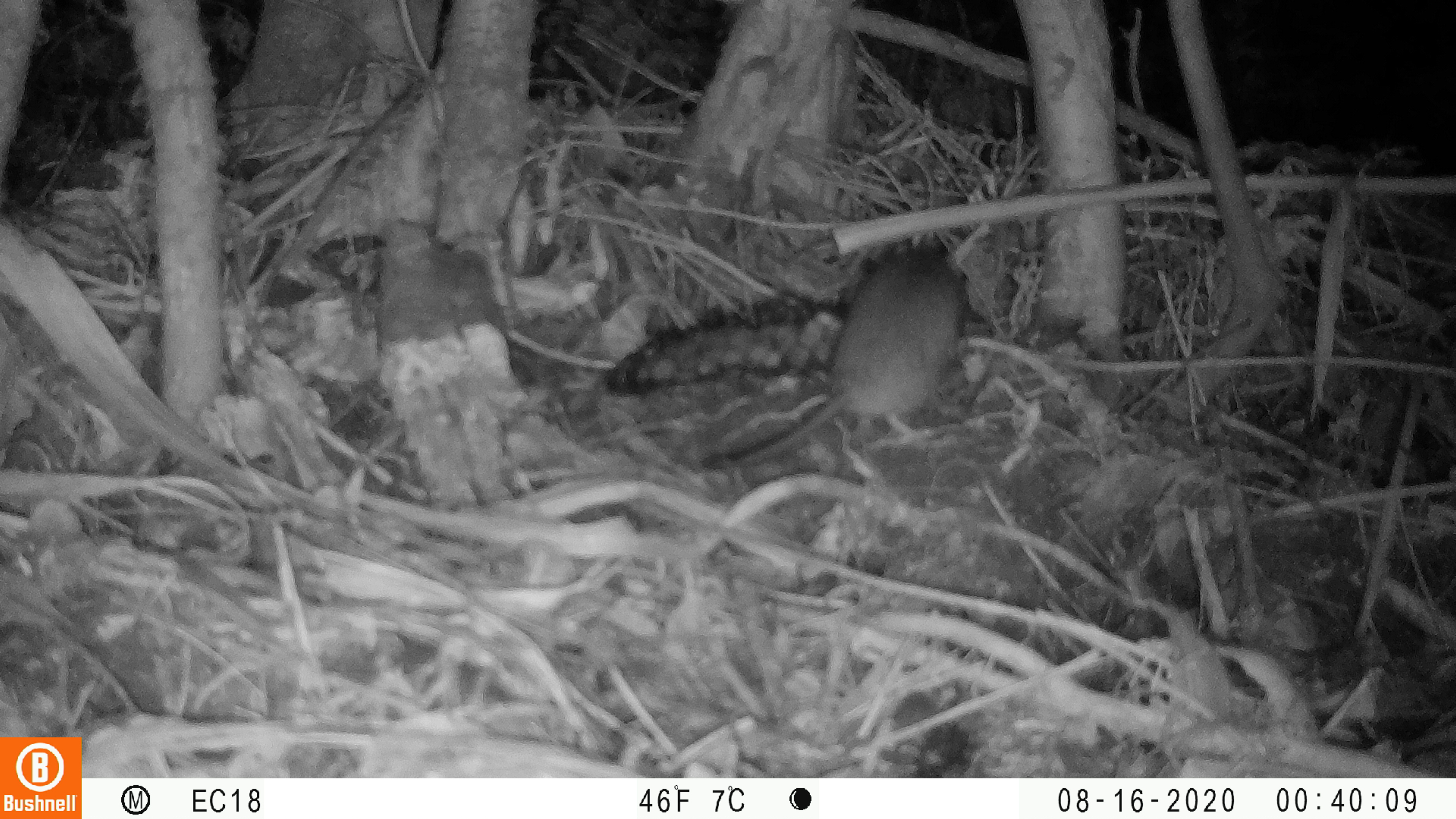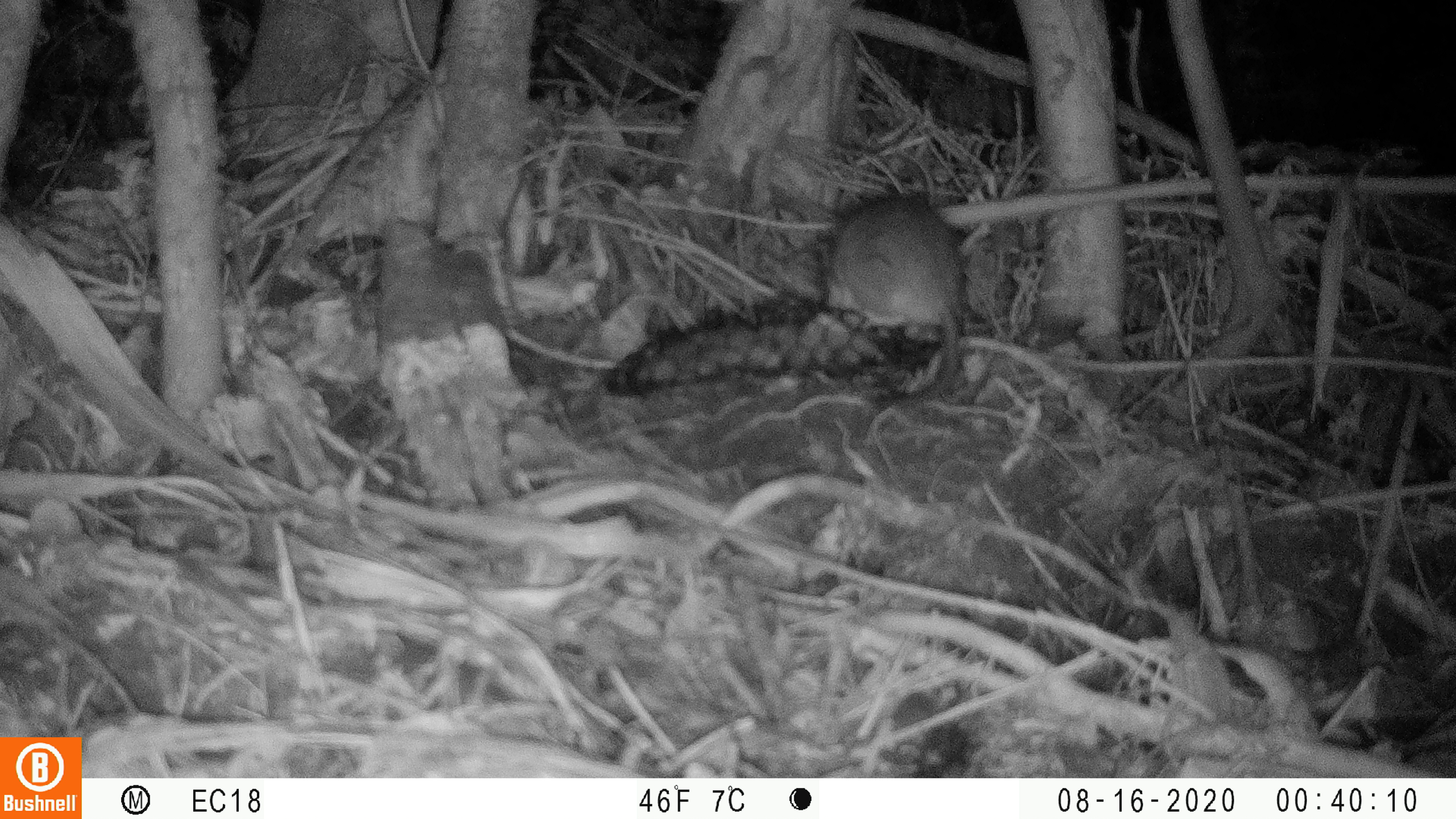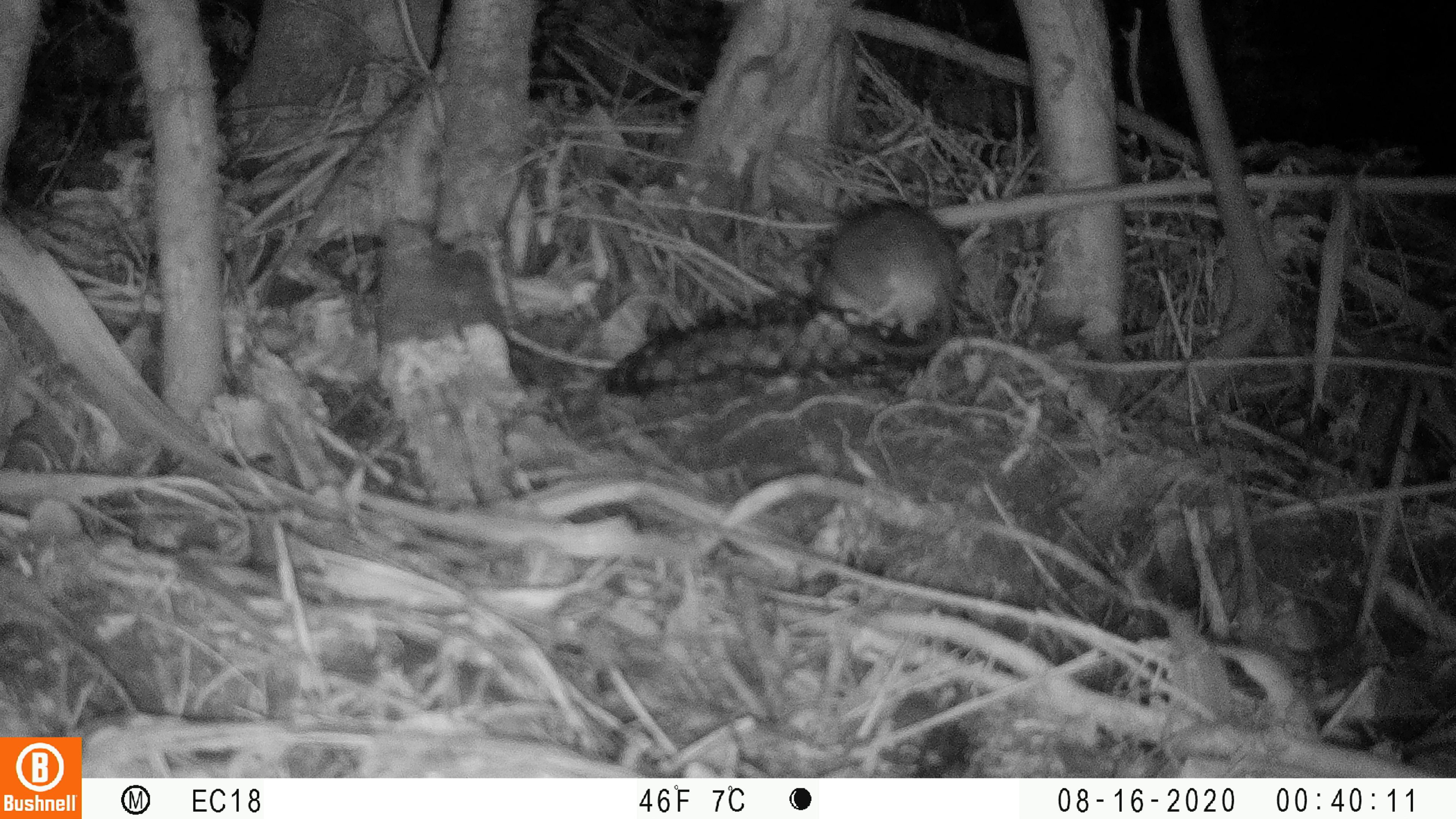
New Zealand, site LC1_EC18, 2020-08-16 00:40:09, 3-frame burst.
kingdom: Animalia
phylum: Chordata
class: Mammalia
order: Rodentia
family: Muridae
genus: Rattus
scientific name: Rattus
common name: rat